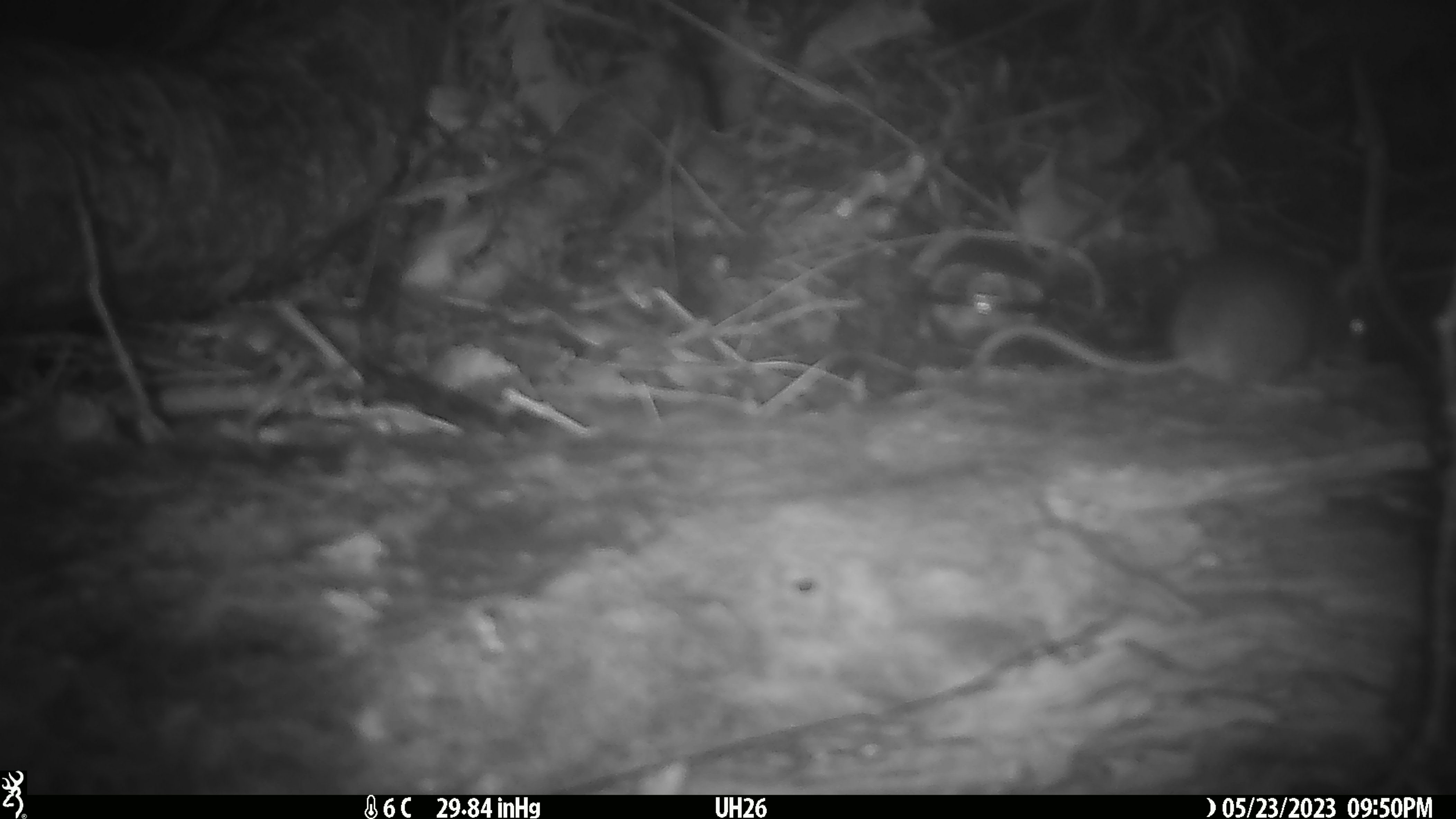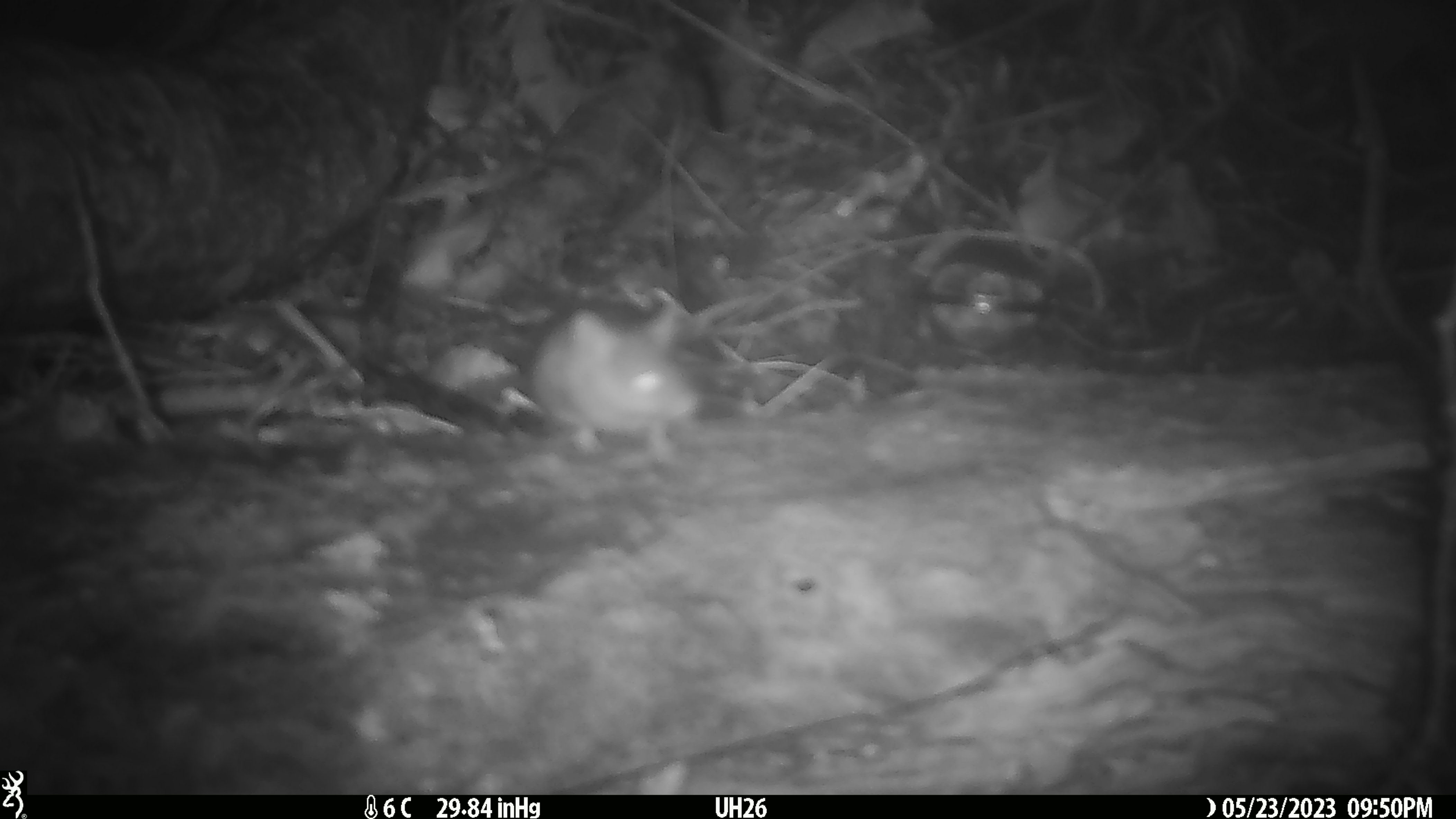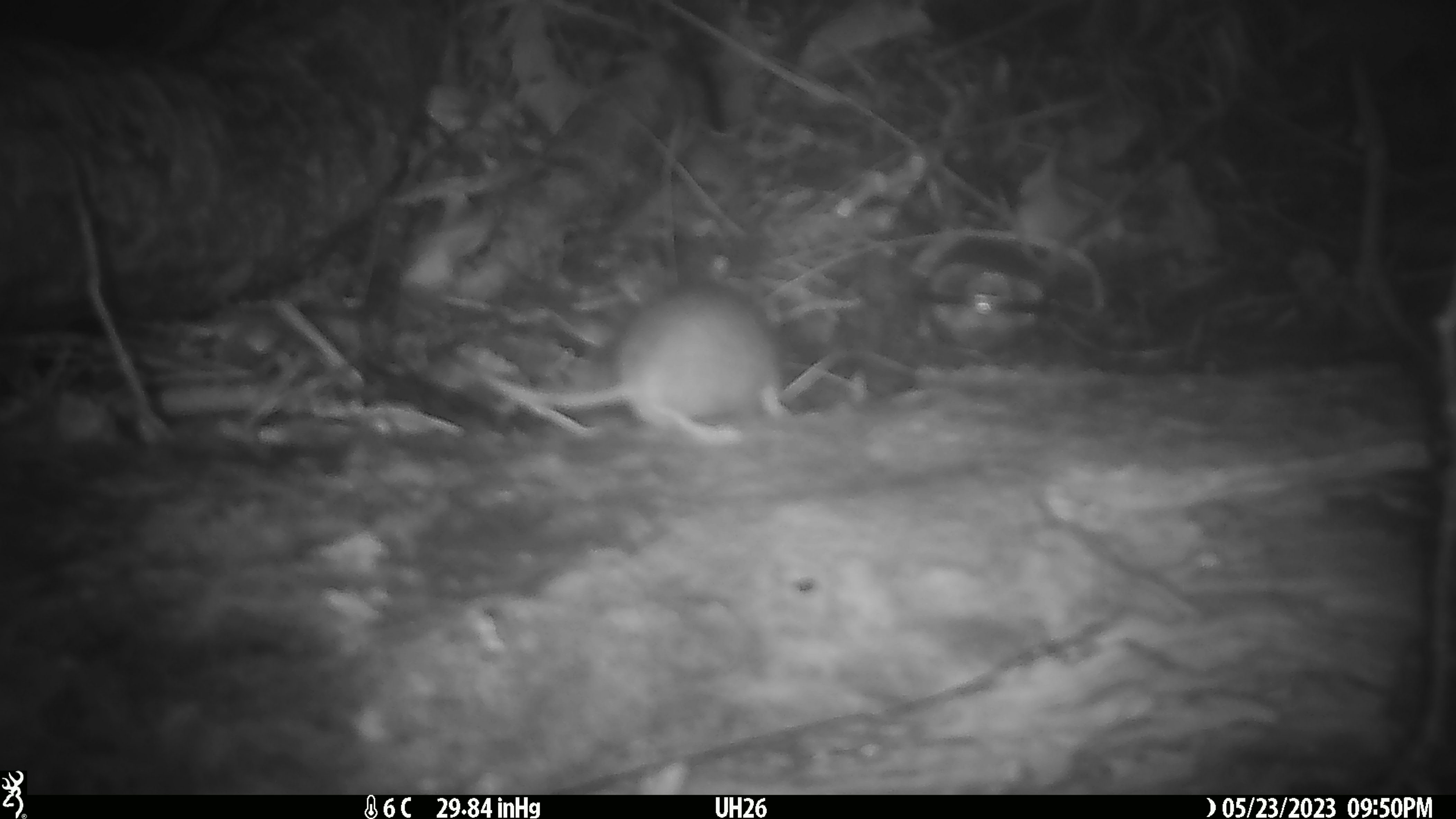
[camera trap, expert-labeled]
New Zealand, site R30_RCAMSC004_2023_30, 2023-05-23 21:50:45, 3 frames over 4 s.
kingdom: Animalia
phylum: Chordata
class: Mammalia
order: Rodentia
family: Muridae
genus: Mus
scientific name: Mus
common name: mouse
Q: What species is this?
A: Mouse (Mus).